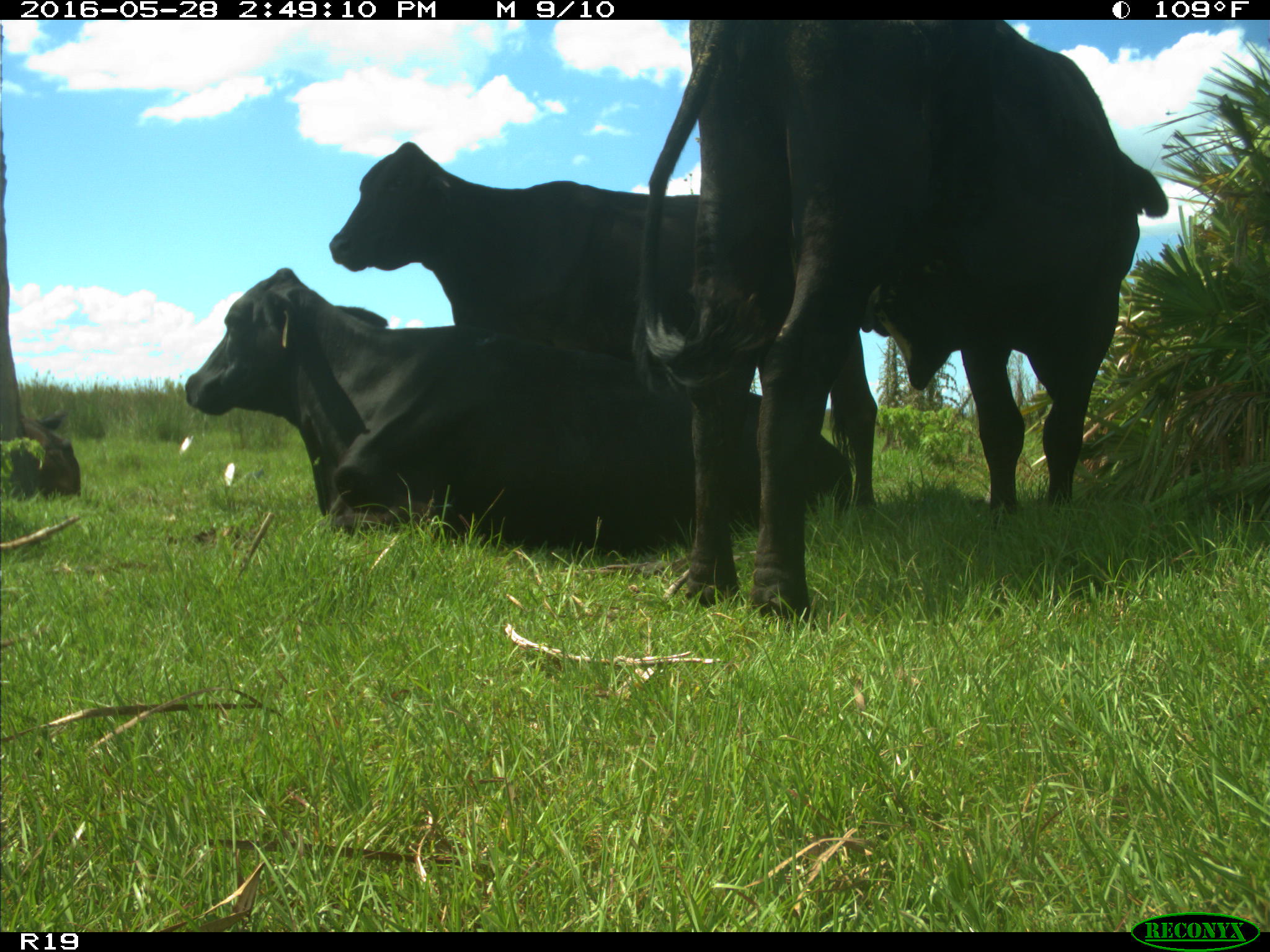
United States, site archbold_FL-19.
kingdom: Animalia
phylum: Chordata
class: Mammalia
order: Artiodactyla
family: Bovidae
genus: Bos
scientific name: Bos taurus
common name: domestic cow